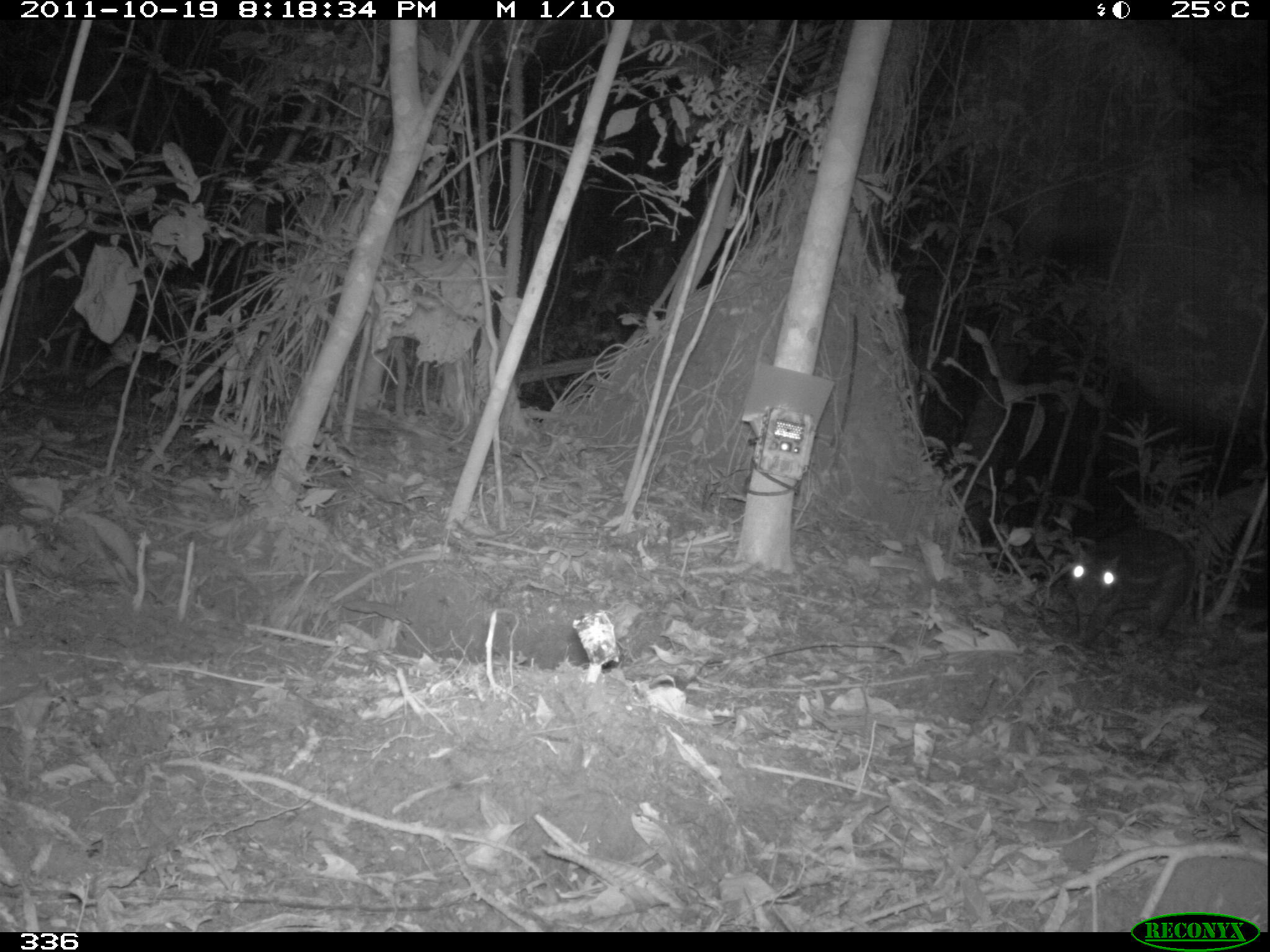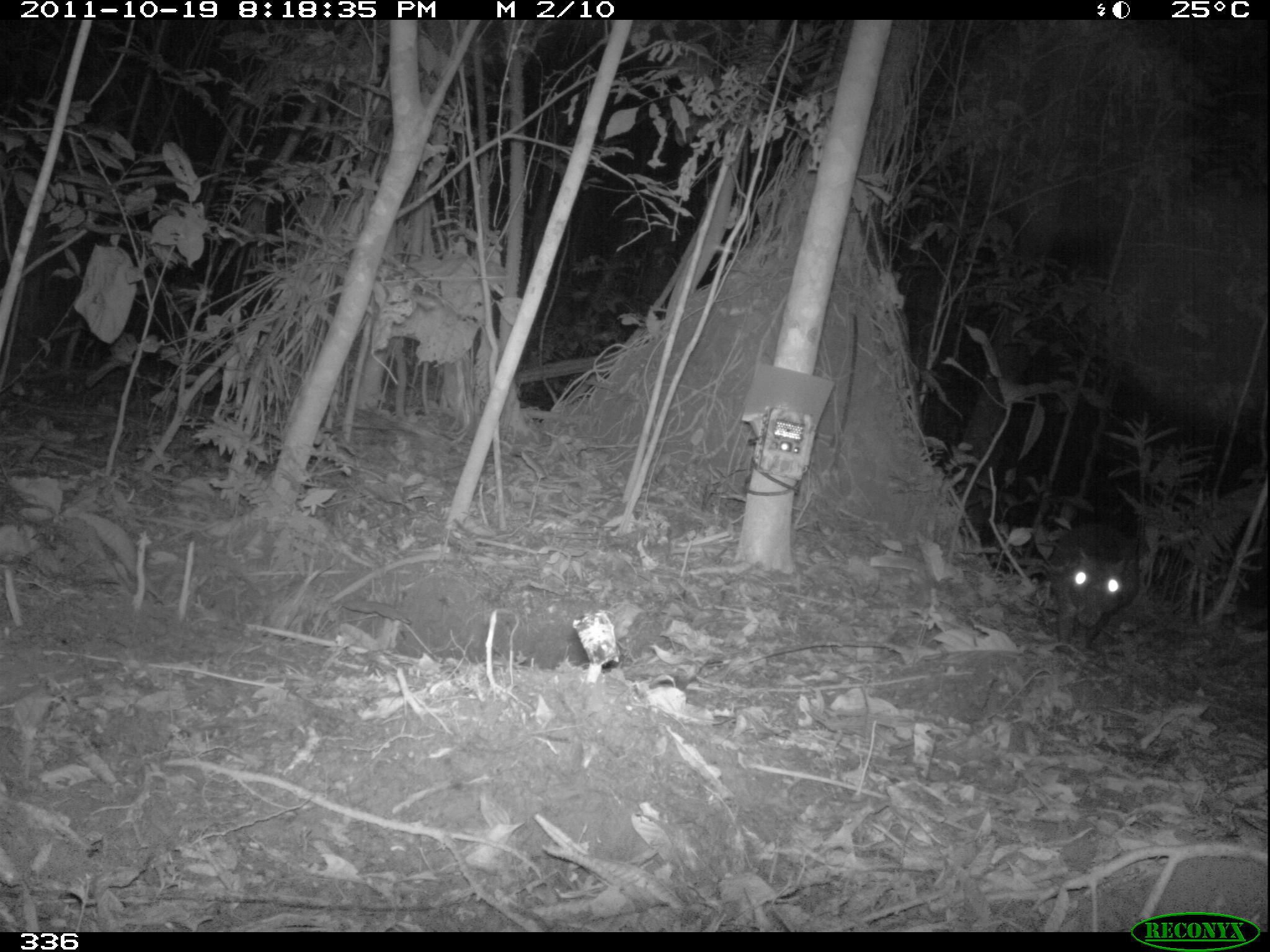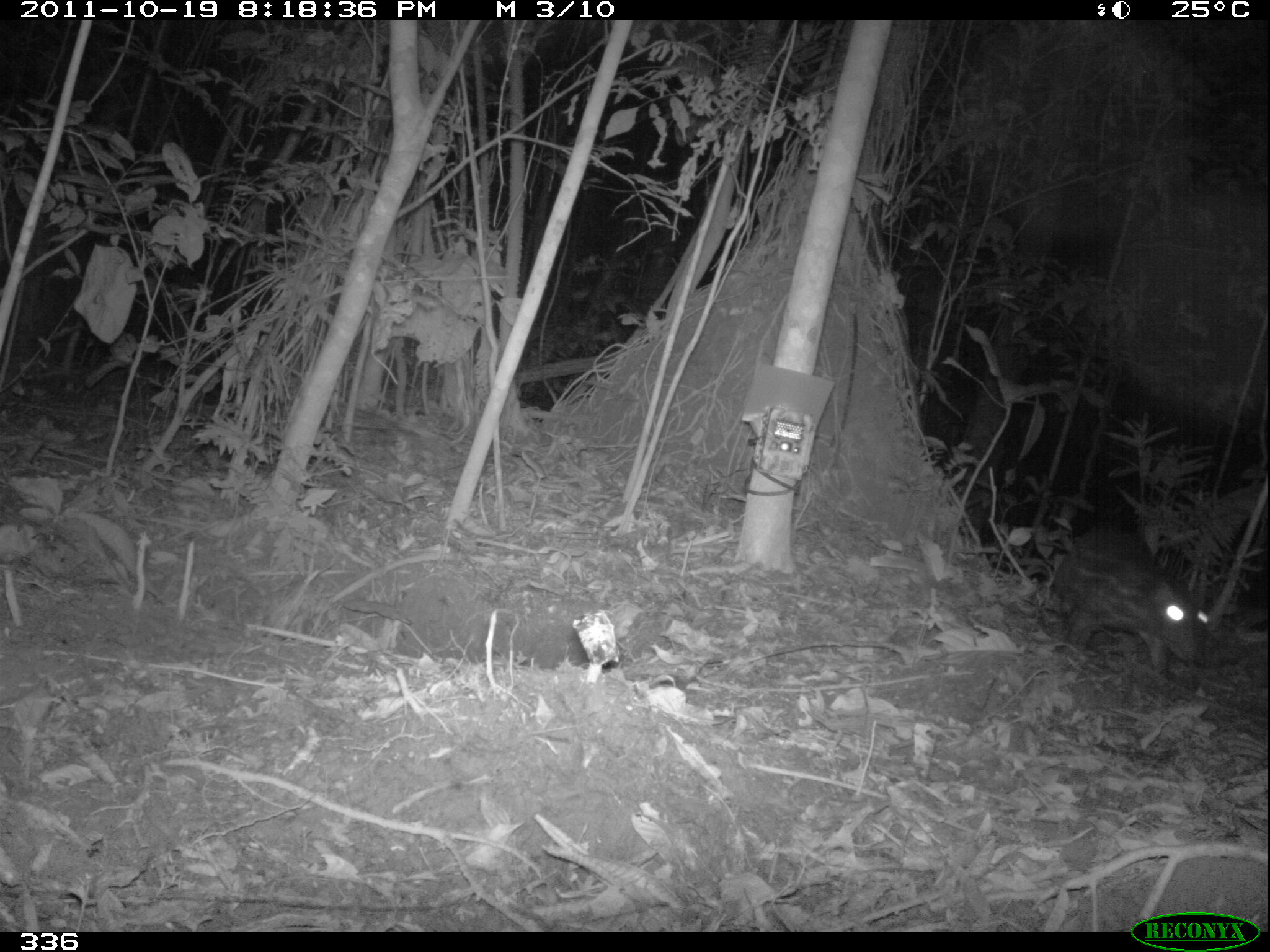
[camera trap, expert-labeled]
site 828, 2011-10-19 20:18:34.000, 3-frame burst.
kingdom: Animalia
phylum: Chordata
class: Mammalia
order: Rodentia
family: Cuniculidae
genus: Cuniculus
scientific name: Cuniculus paca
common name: spotted paca